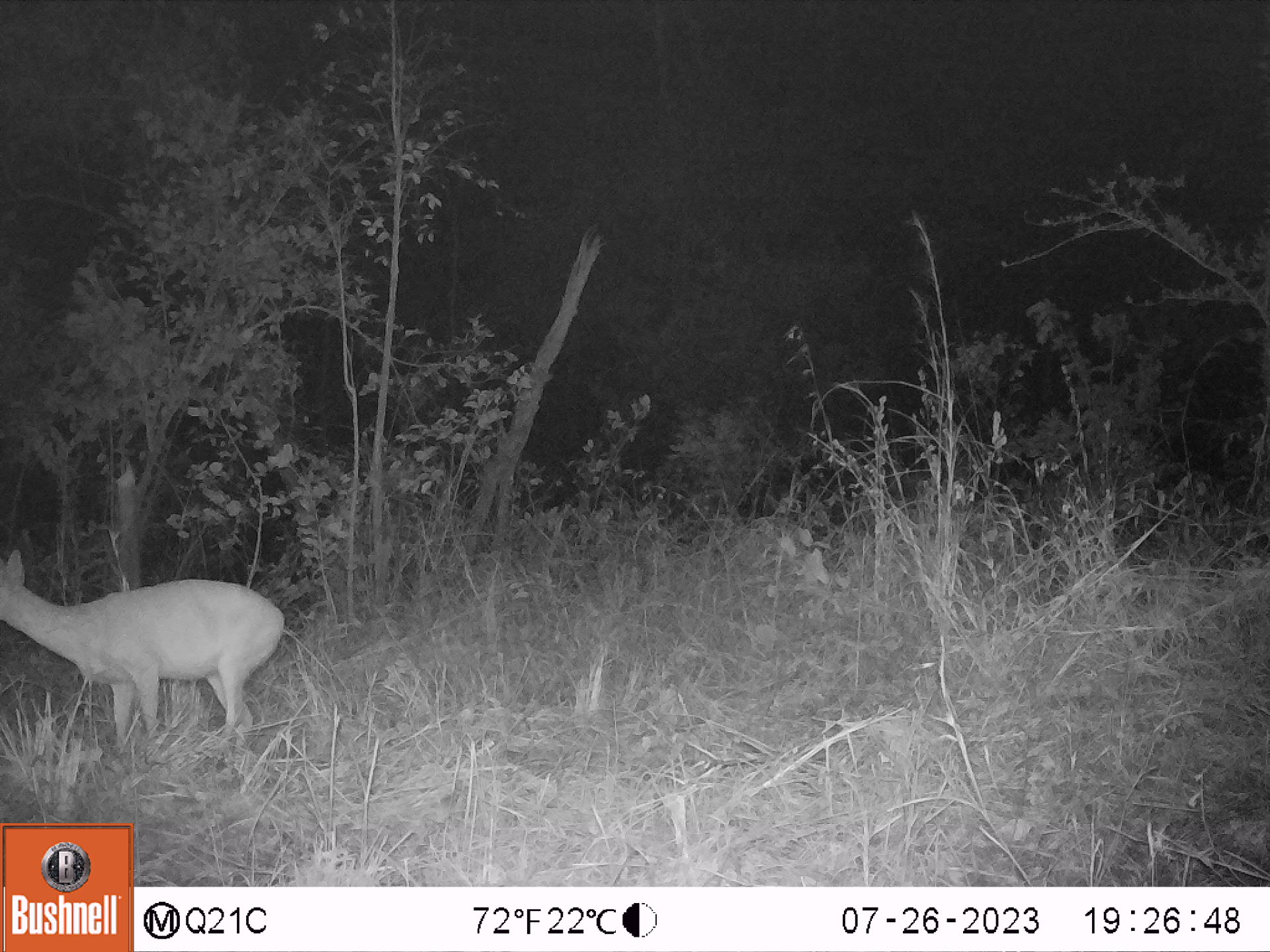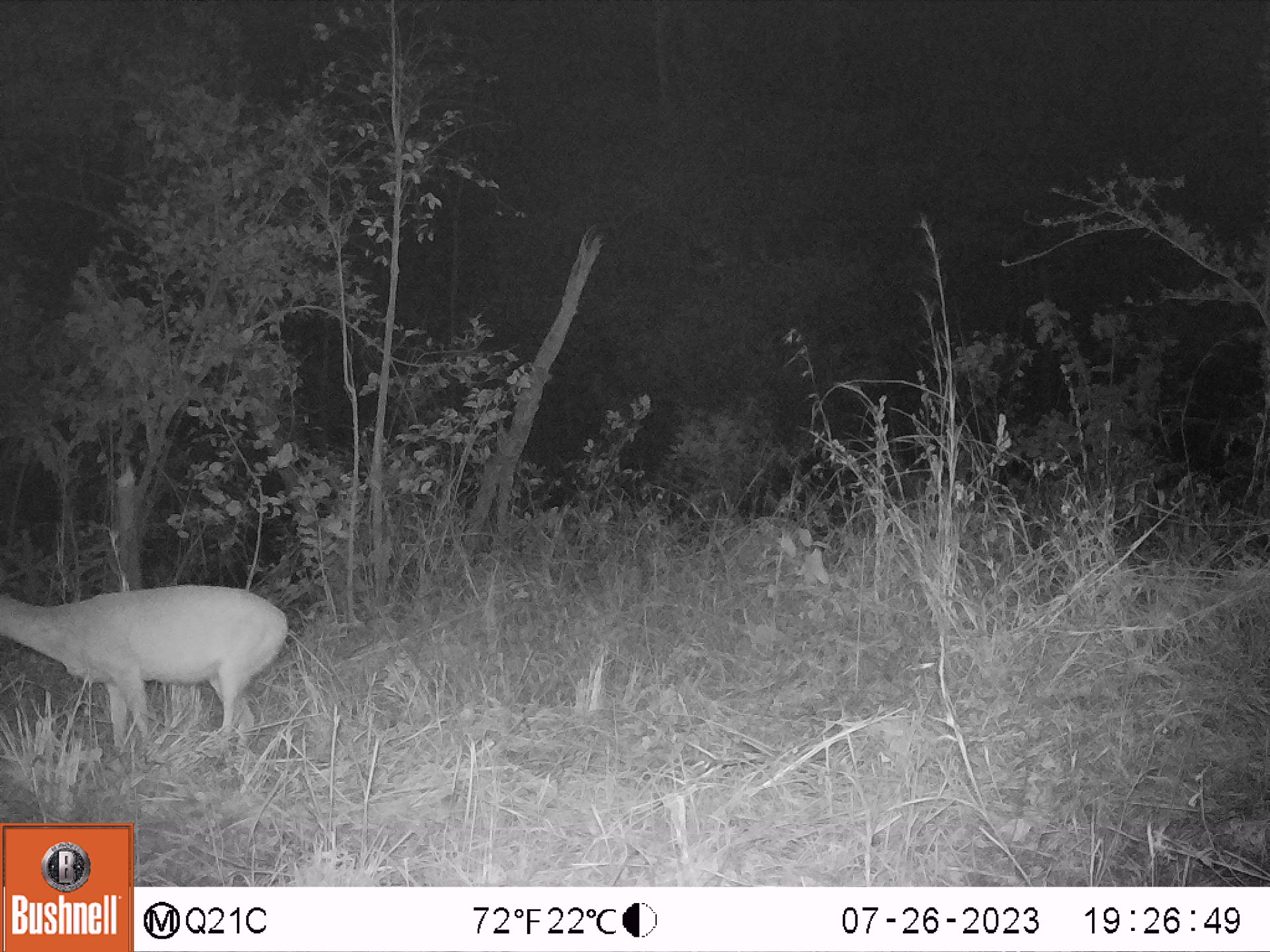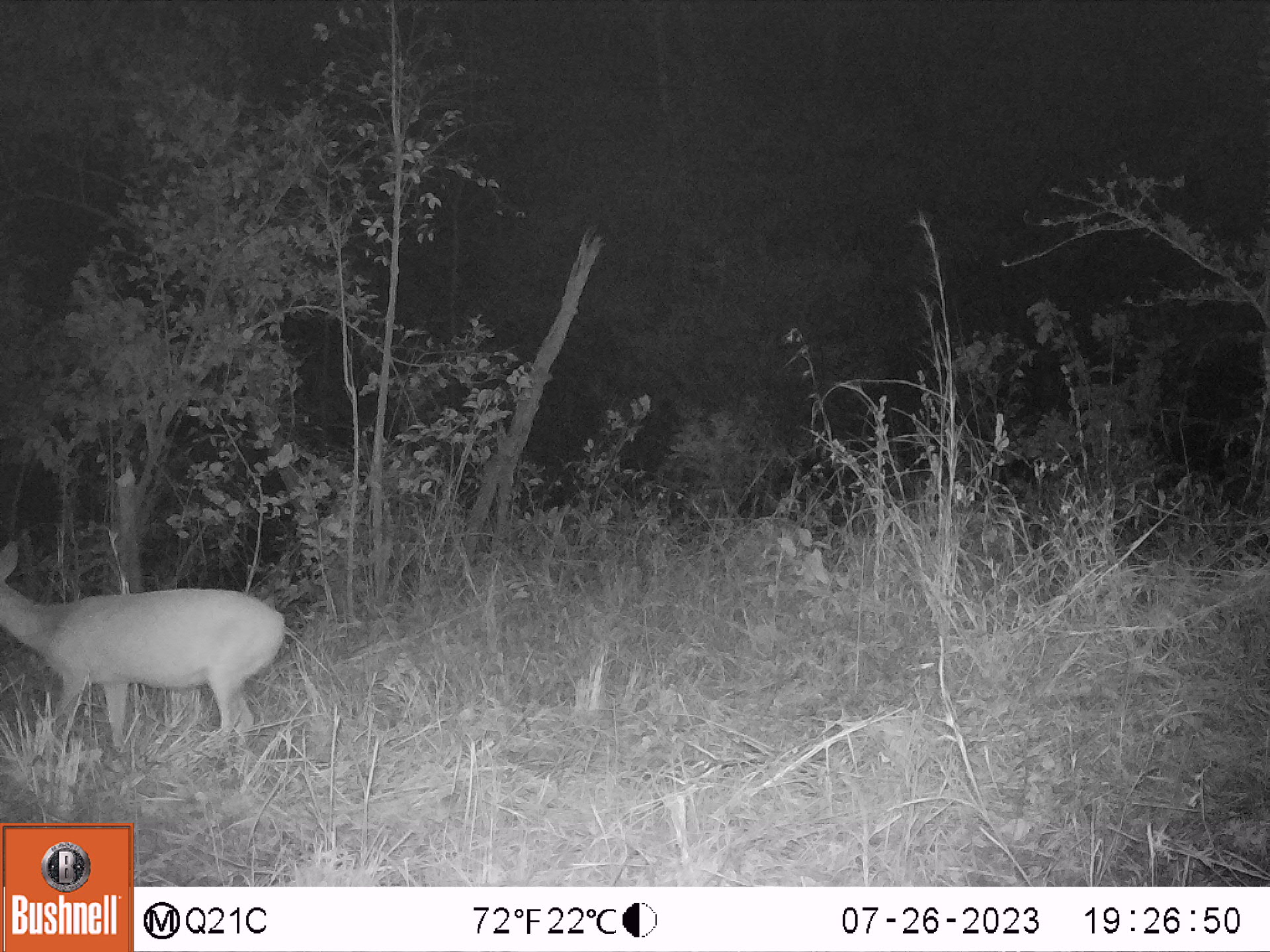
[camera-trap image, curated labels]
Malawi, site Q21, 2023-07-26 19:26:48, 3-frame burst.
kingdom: Animalia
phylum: Chordata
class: Mammalia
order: Artiodactyla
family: Bovidae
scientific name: Antilopinae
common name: small antelope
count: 1